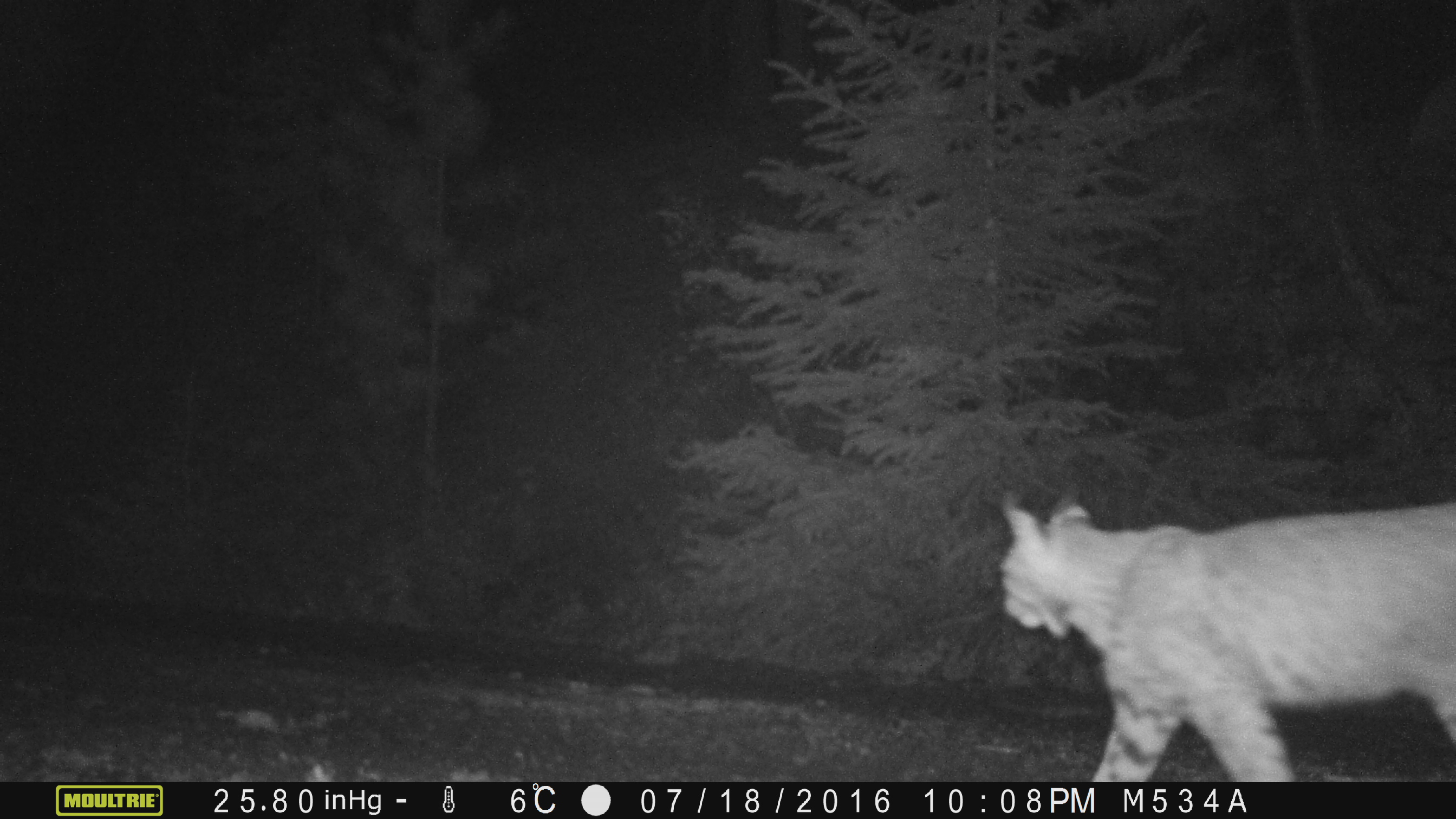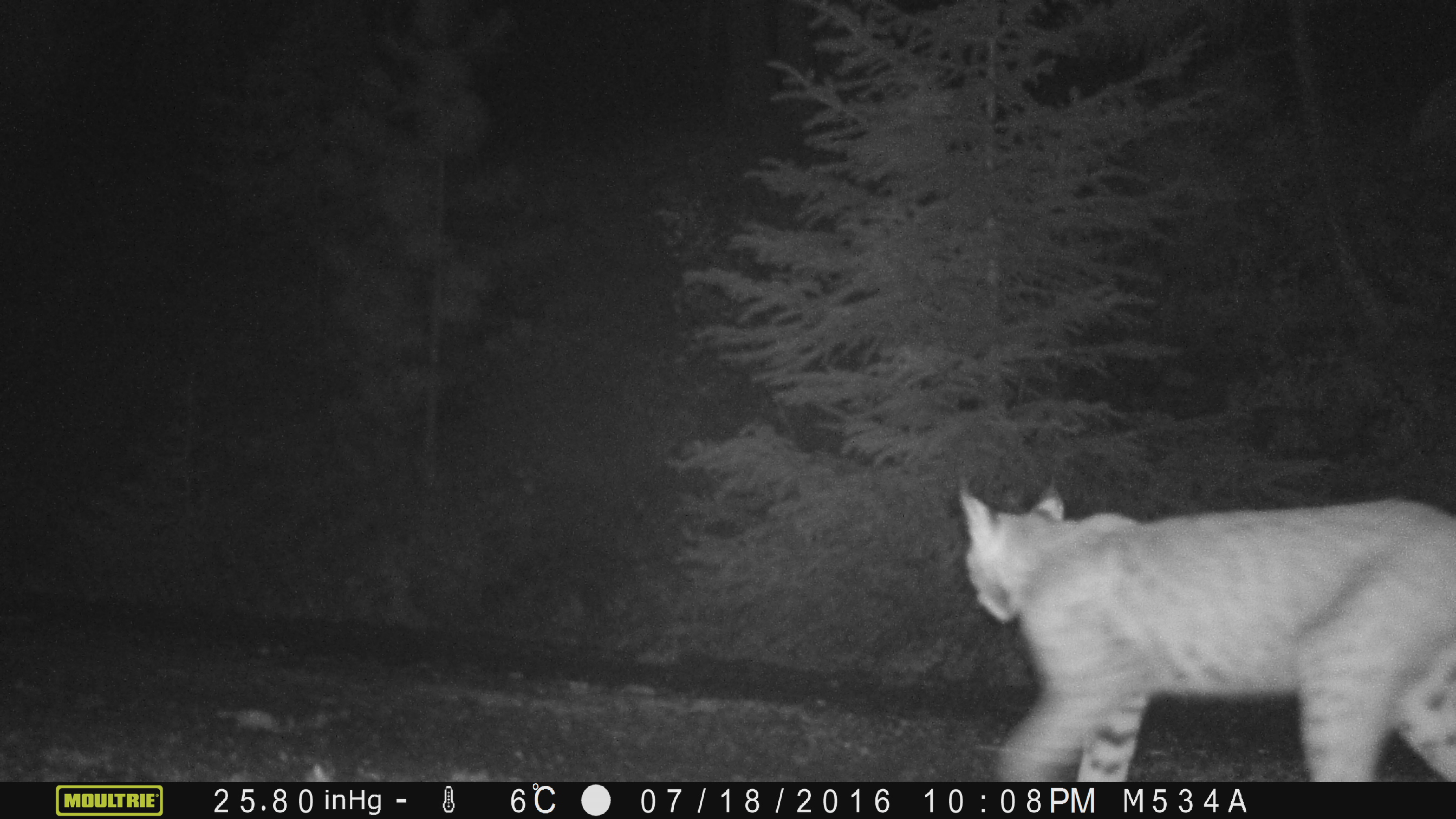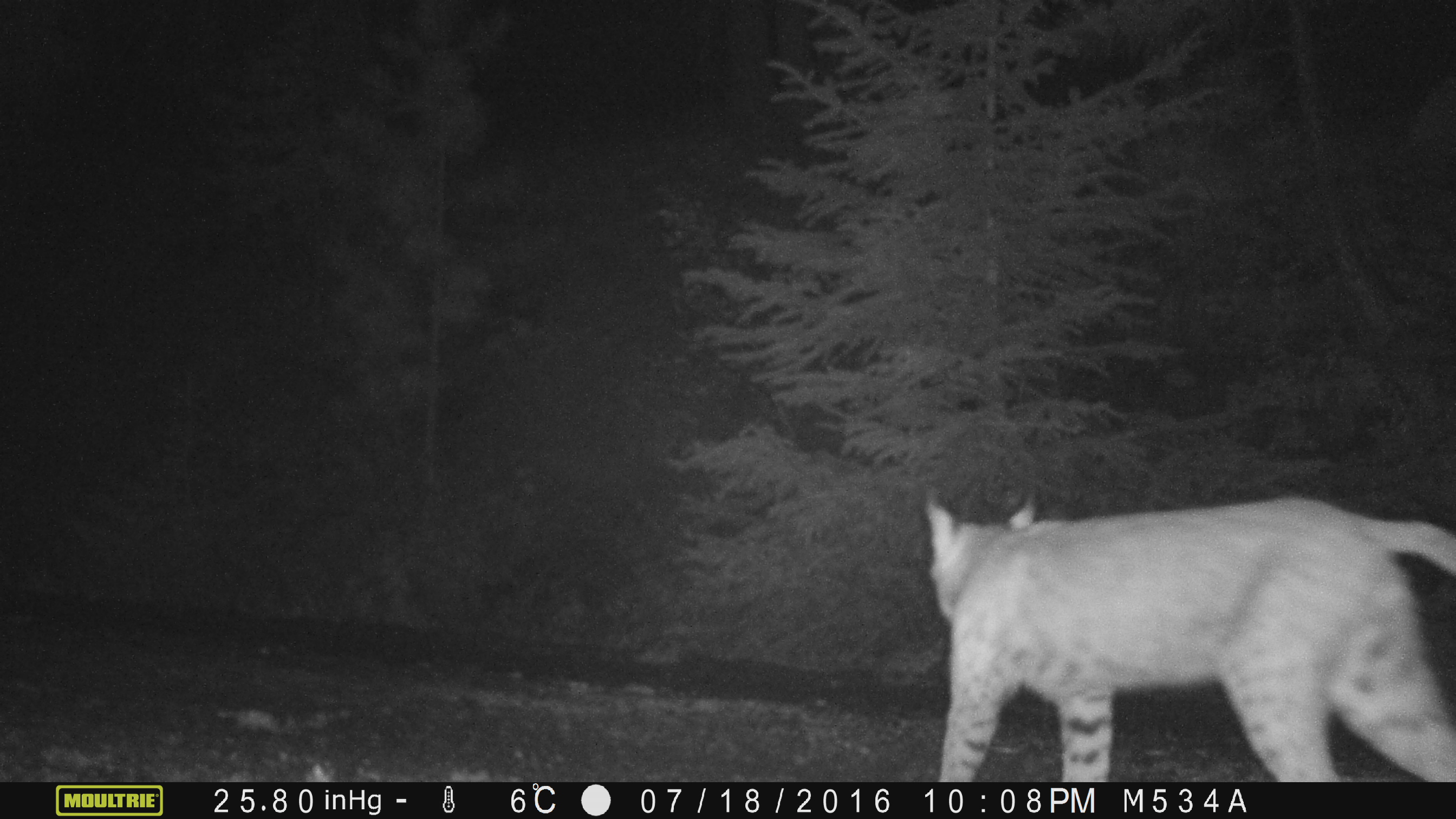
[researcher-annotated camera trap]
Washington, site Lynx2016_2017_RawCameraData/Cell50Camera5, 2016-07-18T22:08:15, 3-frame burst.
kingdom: Animalia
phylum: Chordata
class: Mammalia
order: Carnivora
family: Felidae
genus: Lynx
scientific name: Lynx rufus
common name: bobcat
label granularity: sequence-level